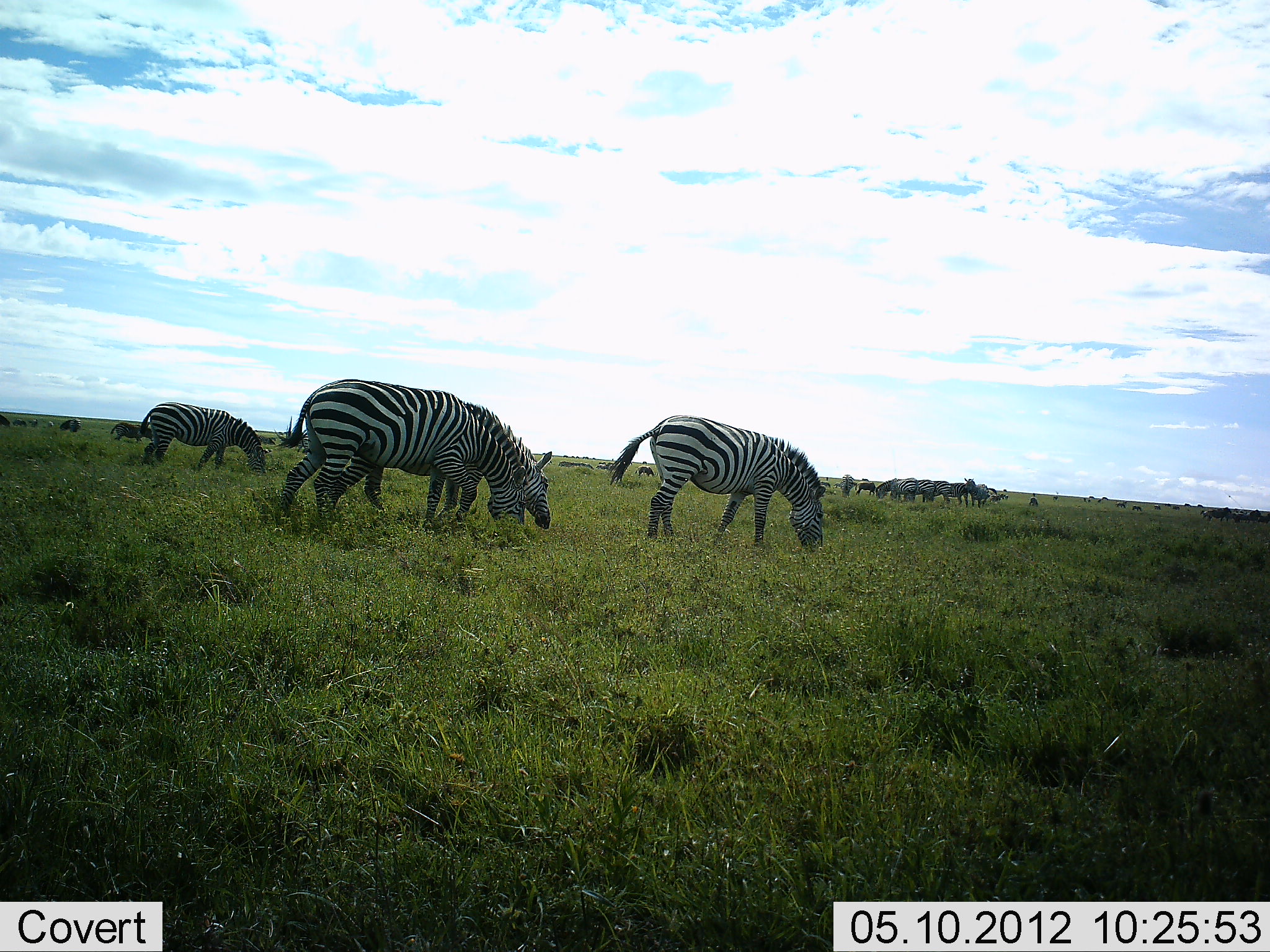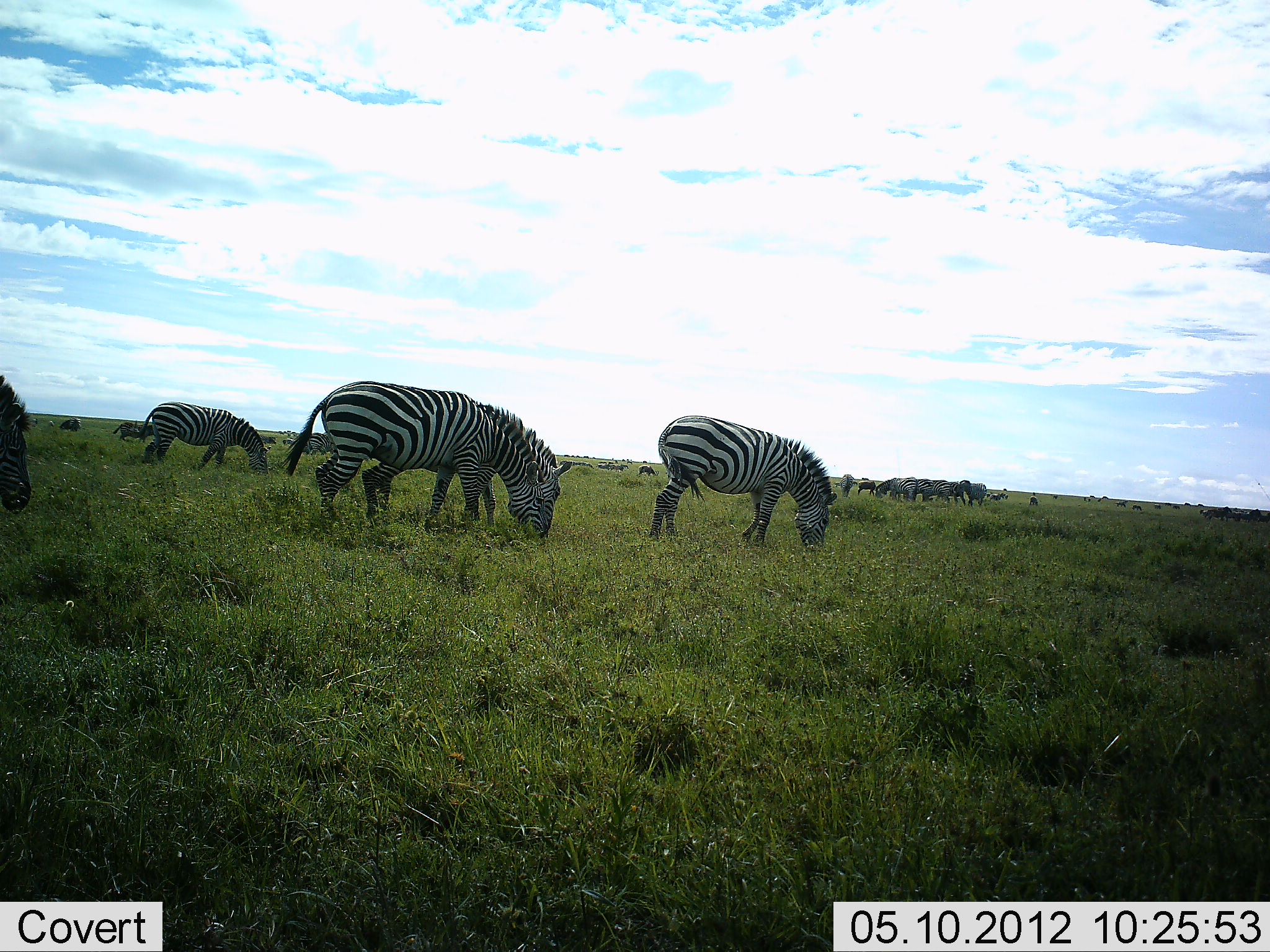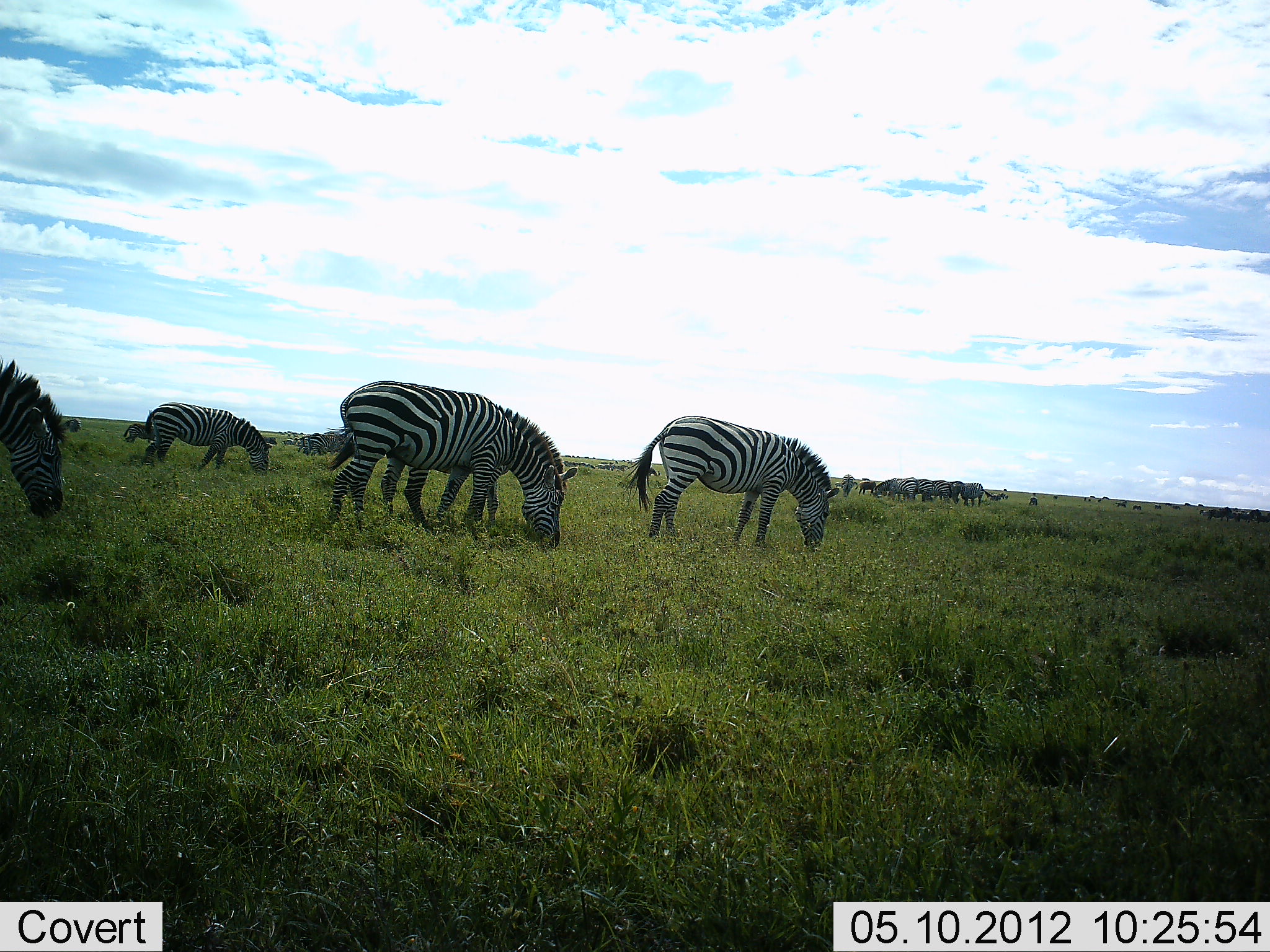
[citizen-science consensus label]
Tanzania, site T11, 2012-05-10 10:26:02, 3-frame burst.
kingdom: Animalia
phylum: Chordata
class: Mammalia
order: Perissodactyla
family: Equidae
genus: Equus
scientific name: Equus quagga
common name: plains zebra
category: zebra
Zebra (plains zebra) (Equus quagga), count 11-50. Behavior (volunteer vote fractions): standing 27%, resting 9%, moving 36%, interacting 0%. Young present (vote fraction): 0%. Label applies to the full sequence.